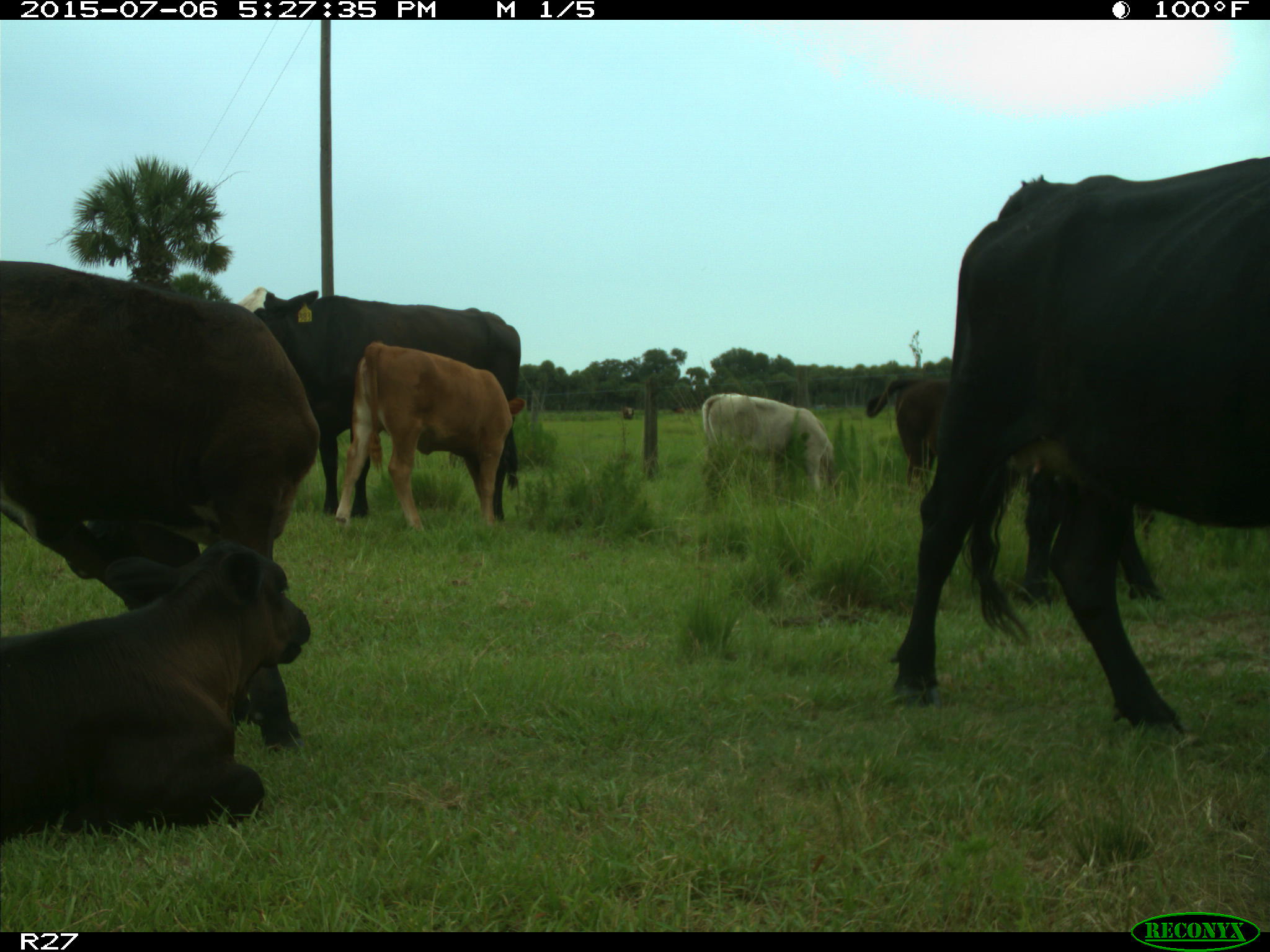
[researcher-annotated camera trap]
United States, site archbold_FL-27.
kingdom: Animalia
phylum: Chordata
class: Mammalia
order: Artiodactyla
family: Bovidae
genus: Bos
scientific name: Bos taurus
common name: domestic cow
Bos taurus (domestic cow).